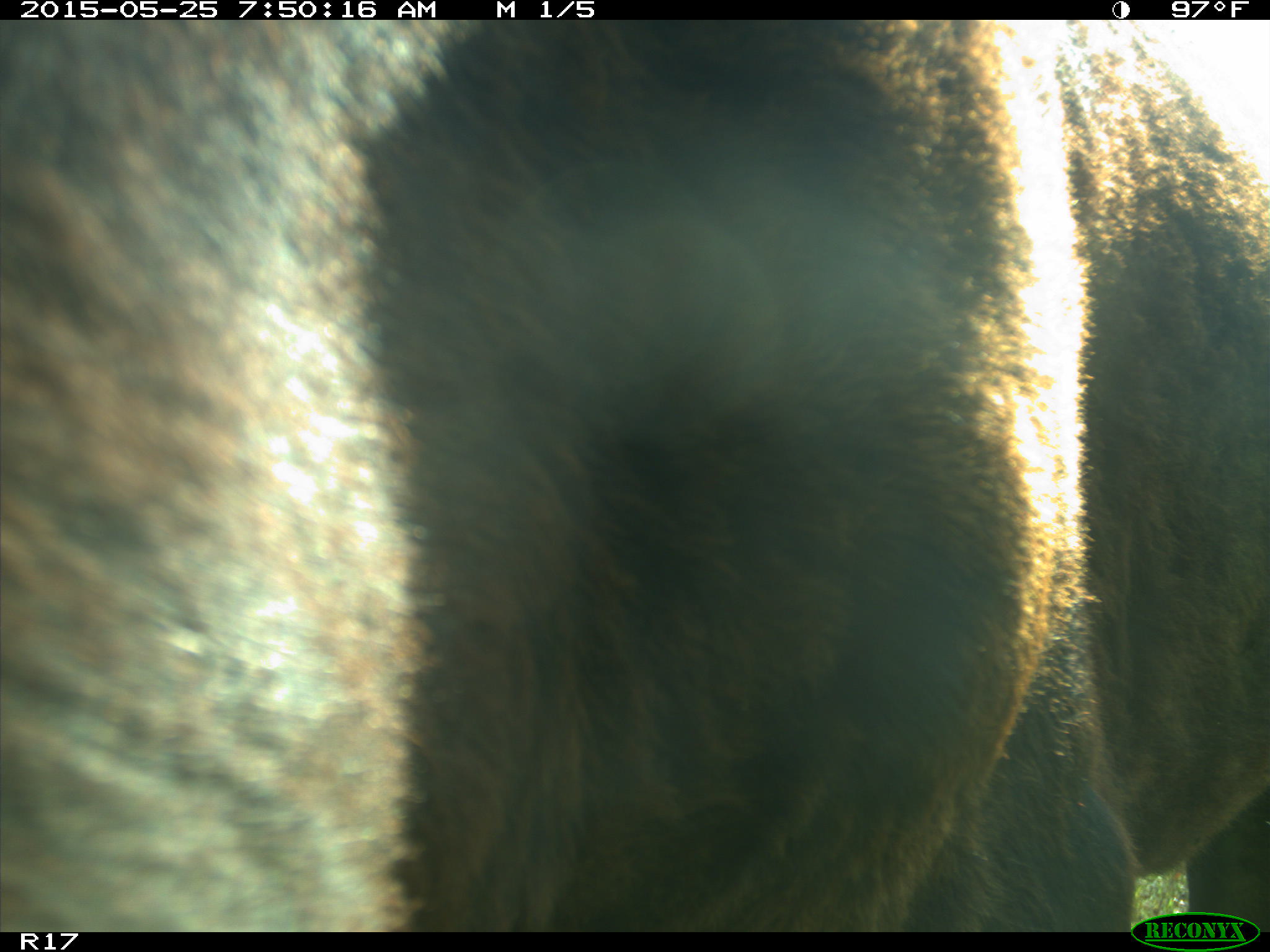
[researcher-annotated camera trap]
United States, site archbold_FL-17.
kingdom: Animalia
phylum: Chordata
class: Mammalia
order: Artiodactyla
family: Bovidae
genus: Bos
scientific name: Bos taurus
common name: domestic cow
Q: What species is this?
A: Bos taurus (domestic cow).